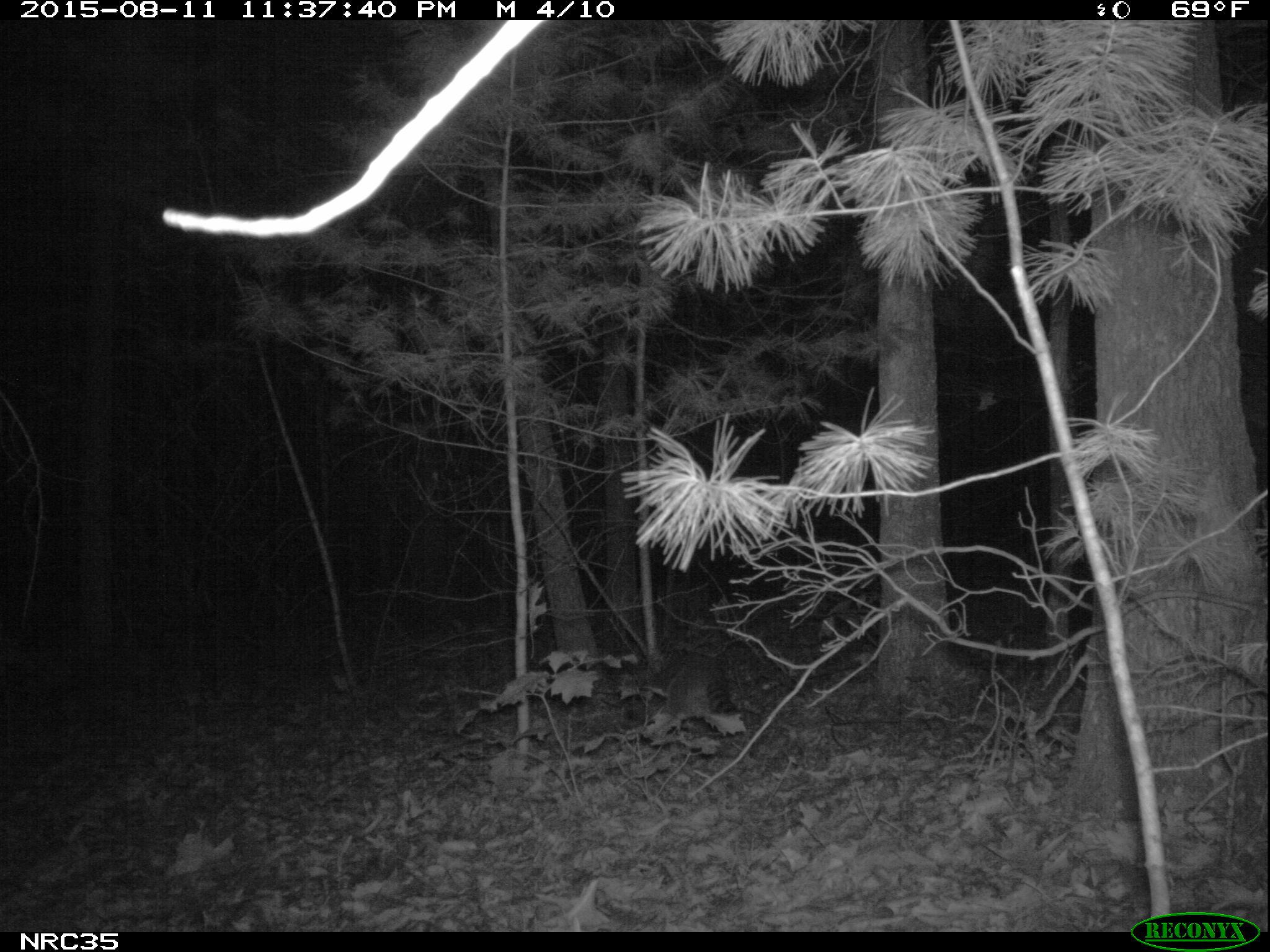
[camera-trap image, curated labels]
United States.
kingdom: Animalia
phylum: Chordata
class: Mammalia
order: Carnivora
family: Procyonidae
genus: Procyon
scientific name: Procyon lotor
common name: northern raccoon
Northern Raccoon (Procyon lotor).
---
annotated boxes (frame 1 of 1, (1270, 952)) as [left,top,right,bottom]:
Northern Raccoon: [618,642,748,726]